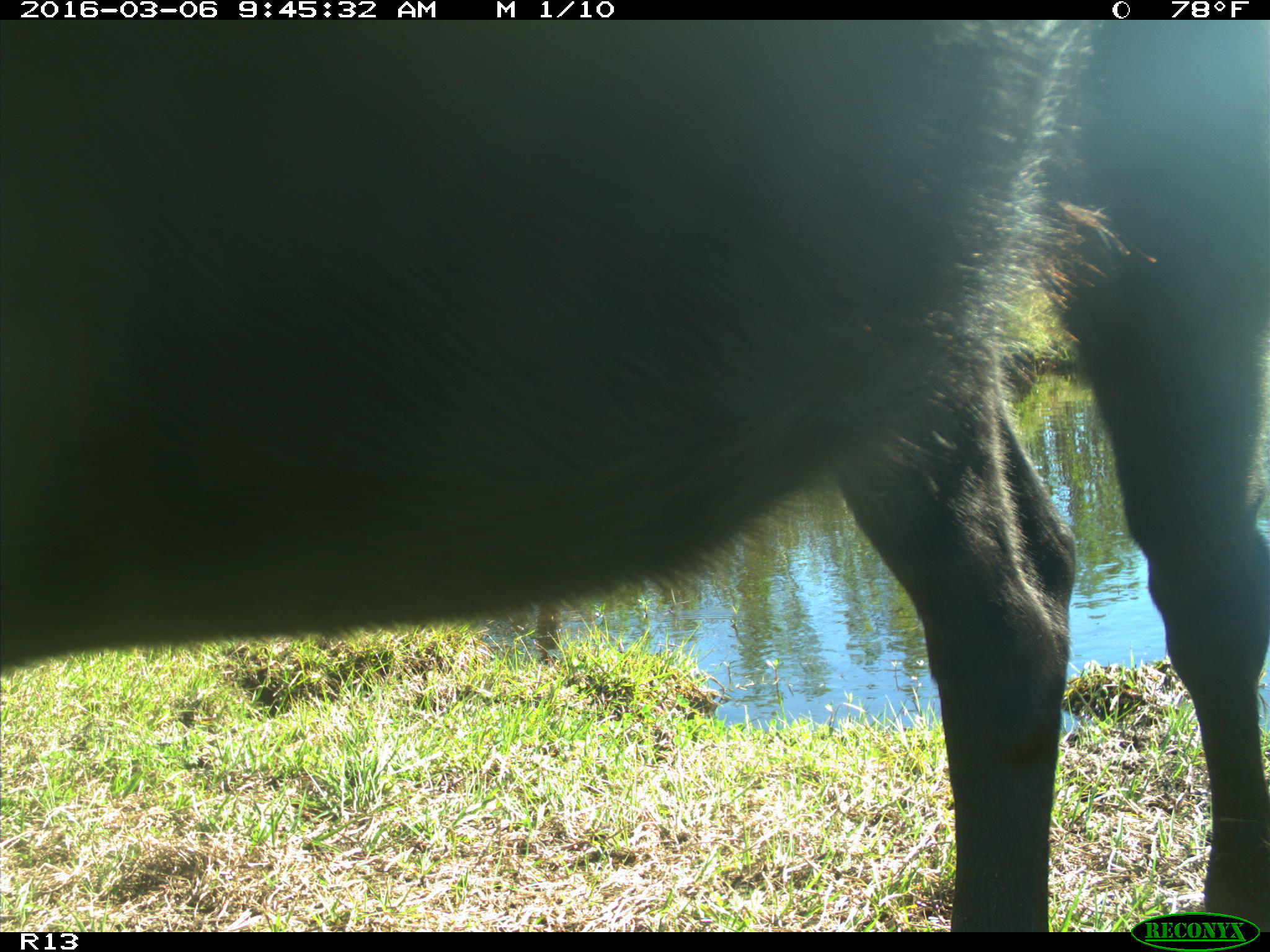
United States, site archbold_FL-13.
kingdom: Animalia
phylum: Chordata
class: Mammalia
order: Artiodactyla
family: Bovidae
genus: Bos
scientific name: Bos taurus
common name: domestic cow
Bos taurus (domestic cow).